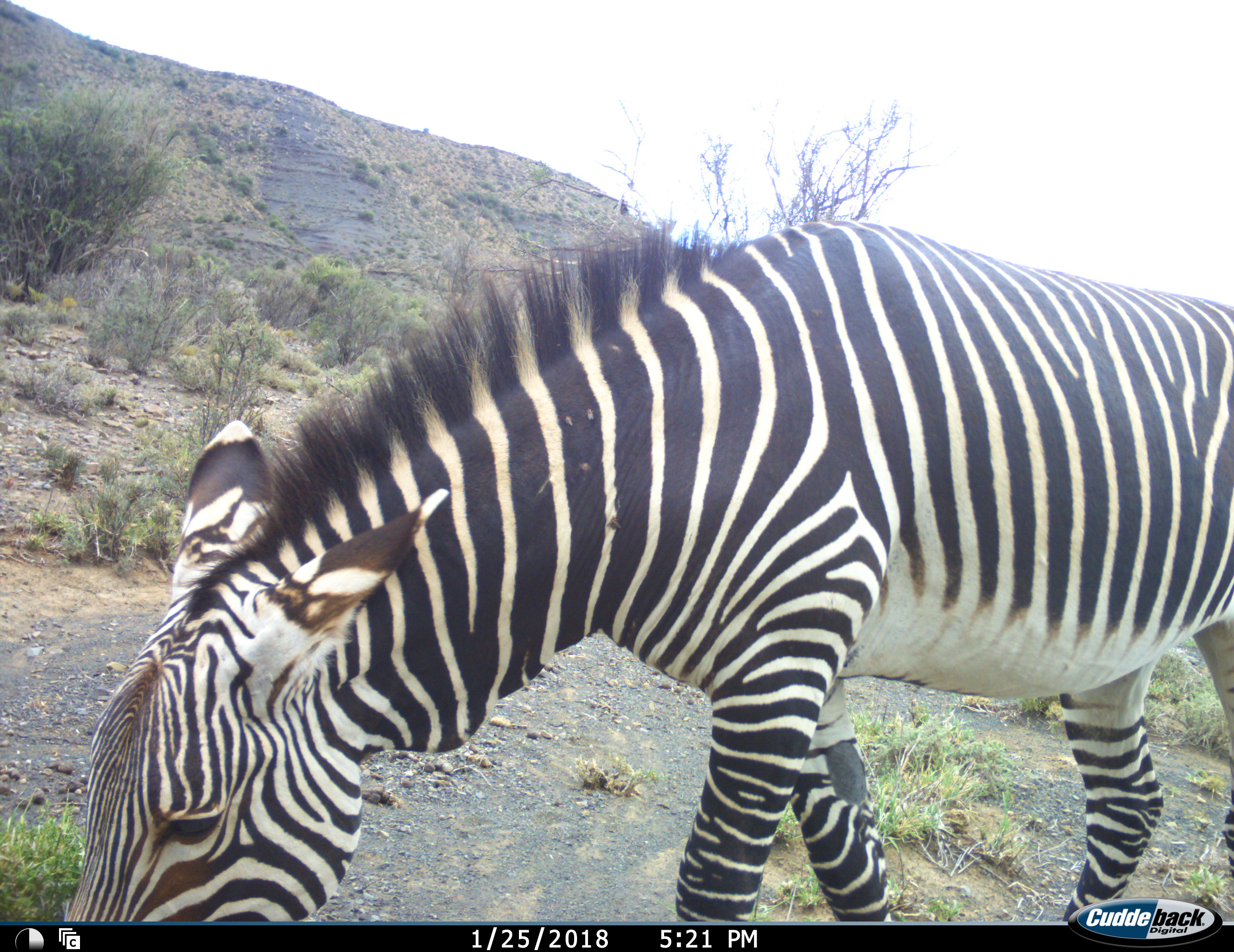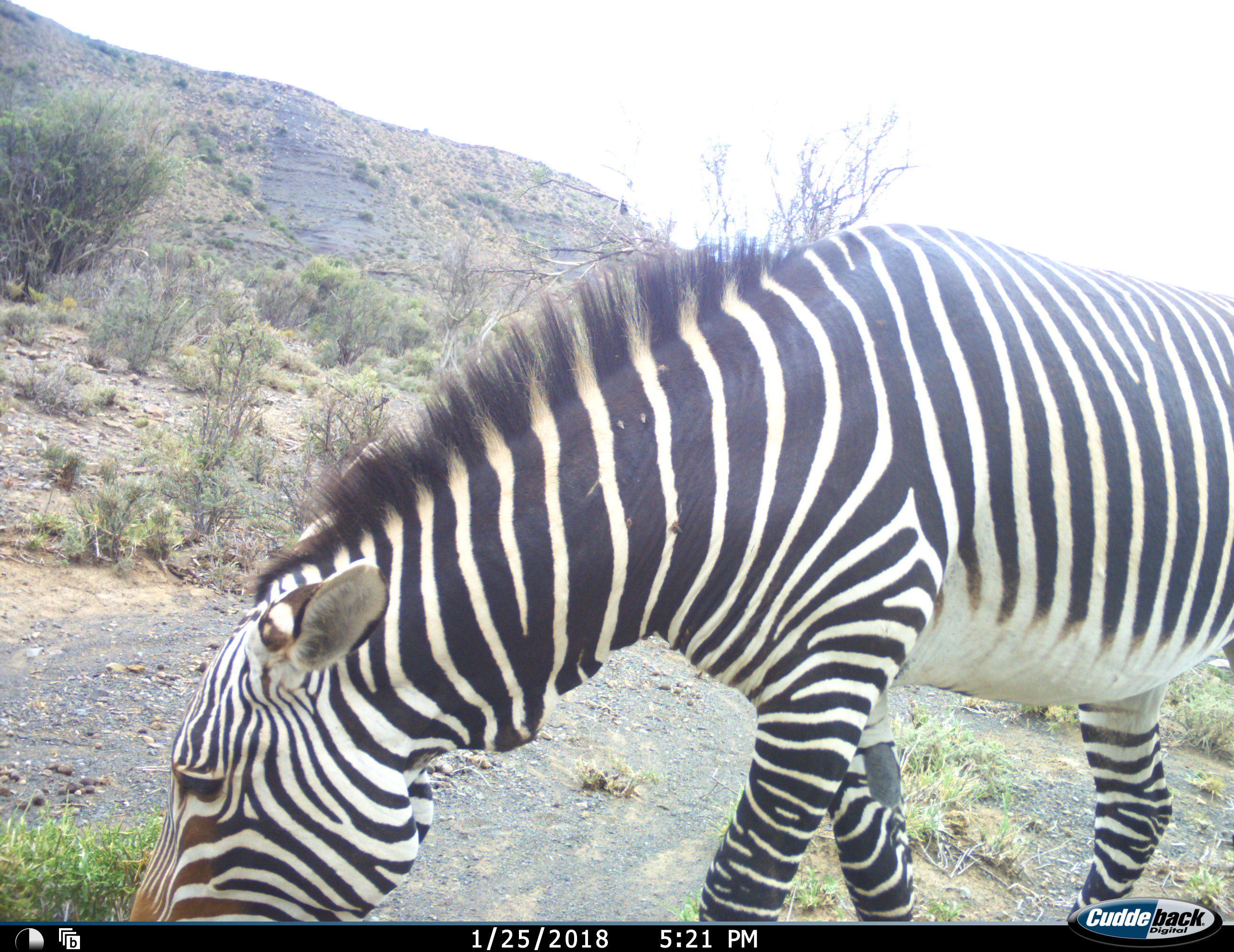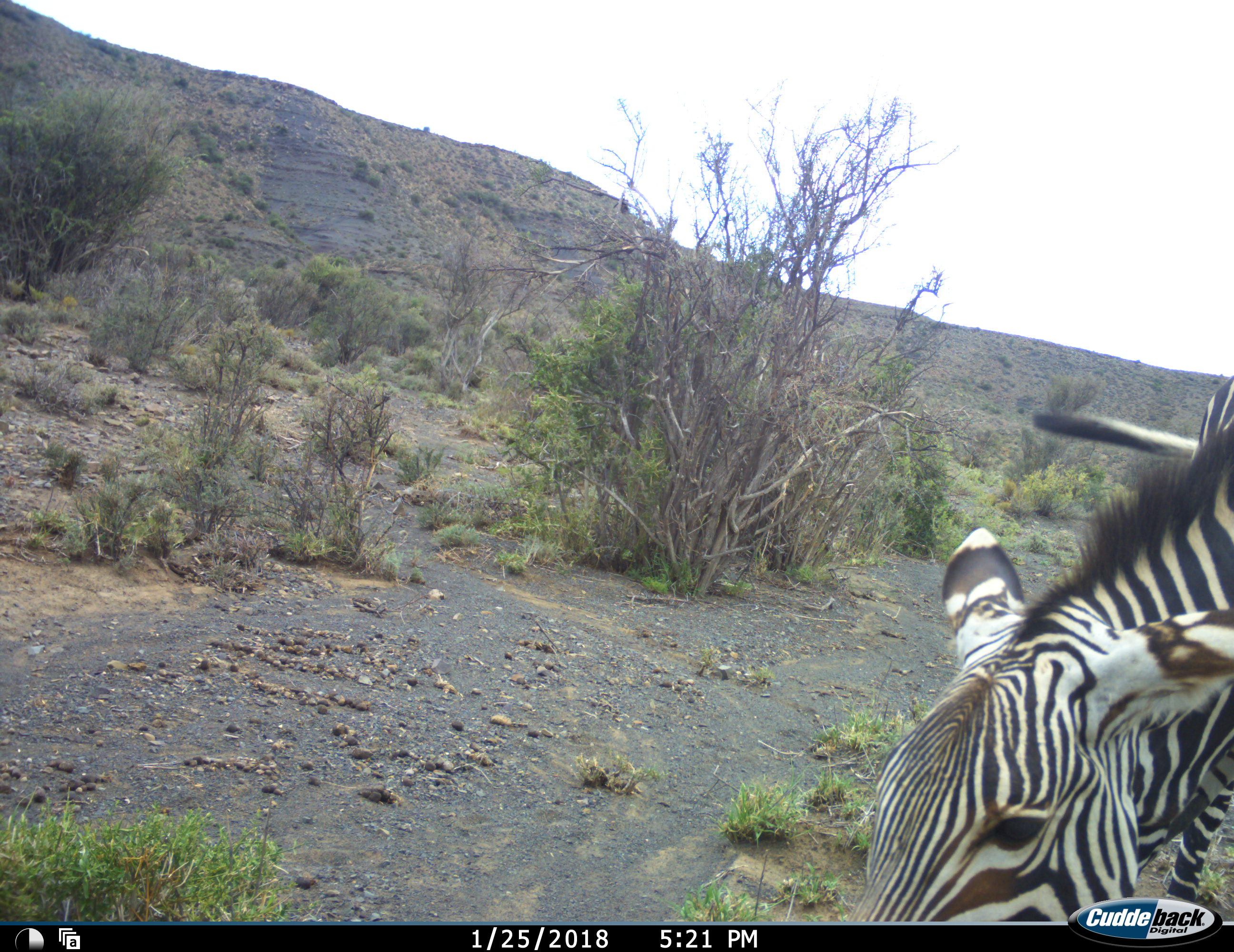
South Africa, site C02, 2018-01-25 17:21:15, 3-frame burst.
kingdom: Animalia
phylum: Chordata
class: Mammalia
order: Perissodactyla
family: Equidae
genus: Equus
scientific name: Equus zebra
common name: mountain zebra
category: zebramountain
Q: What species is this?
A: Zebramountain (mountain zebra) (Equus zebra).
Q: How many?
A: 1.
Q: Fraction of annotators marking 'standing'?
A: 12%.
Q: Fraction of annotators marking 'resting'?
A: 0%.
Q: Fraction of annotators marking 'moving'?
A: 38%.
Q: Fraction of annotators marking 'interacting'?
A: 0%.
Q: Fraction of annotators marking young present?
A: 0%.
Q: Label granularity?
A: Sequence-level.